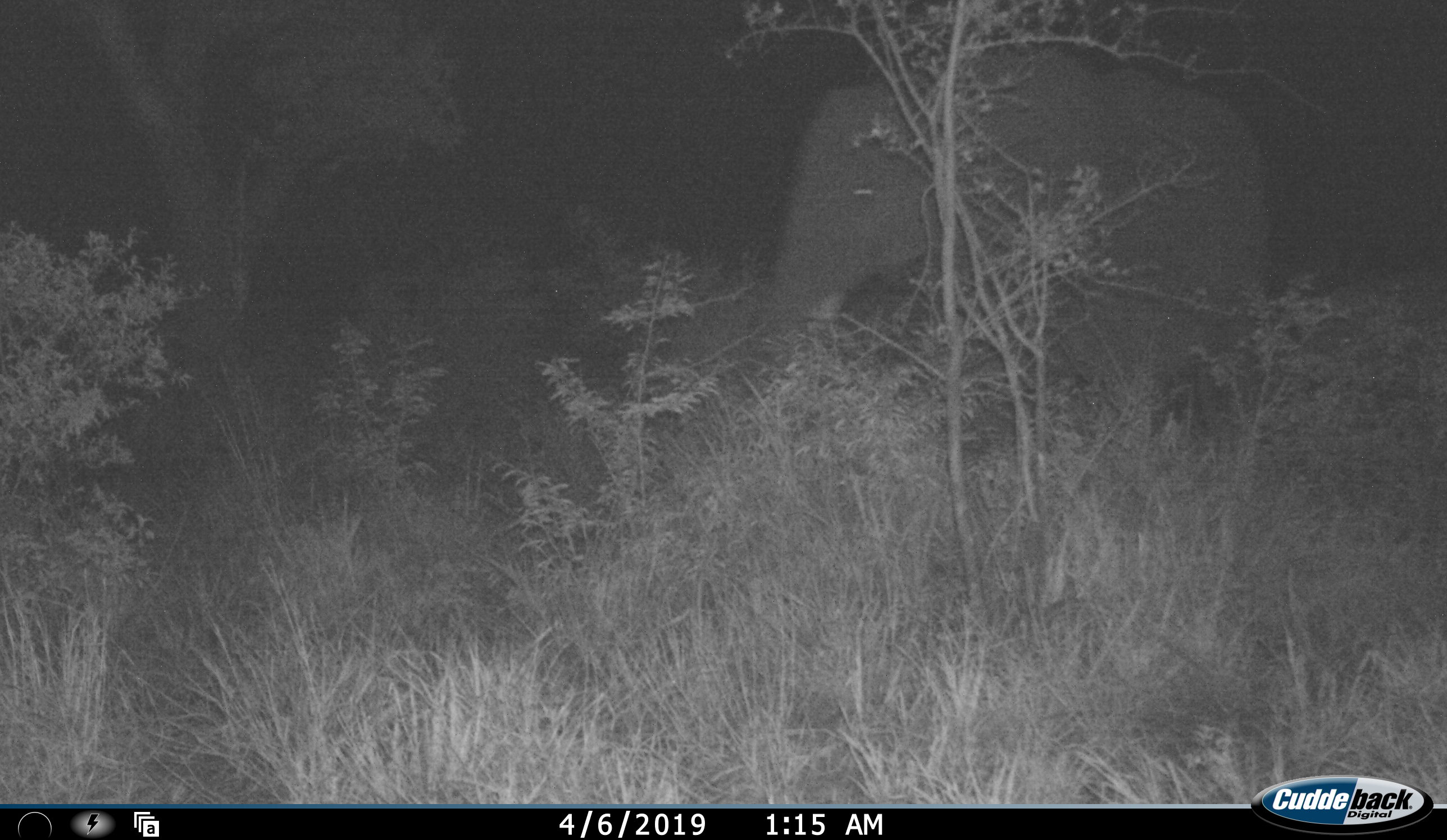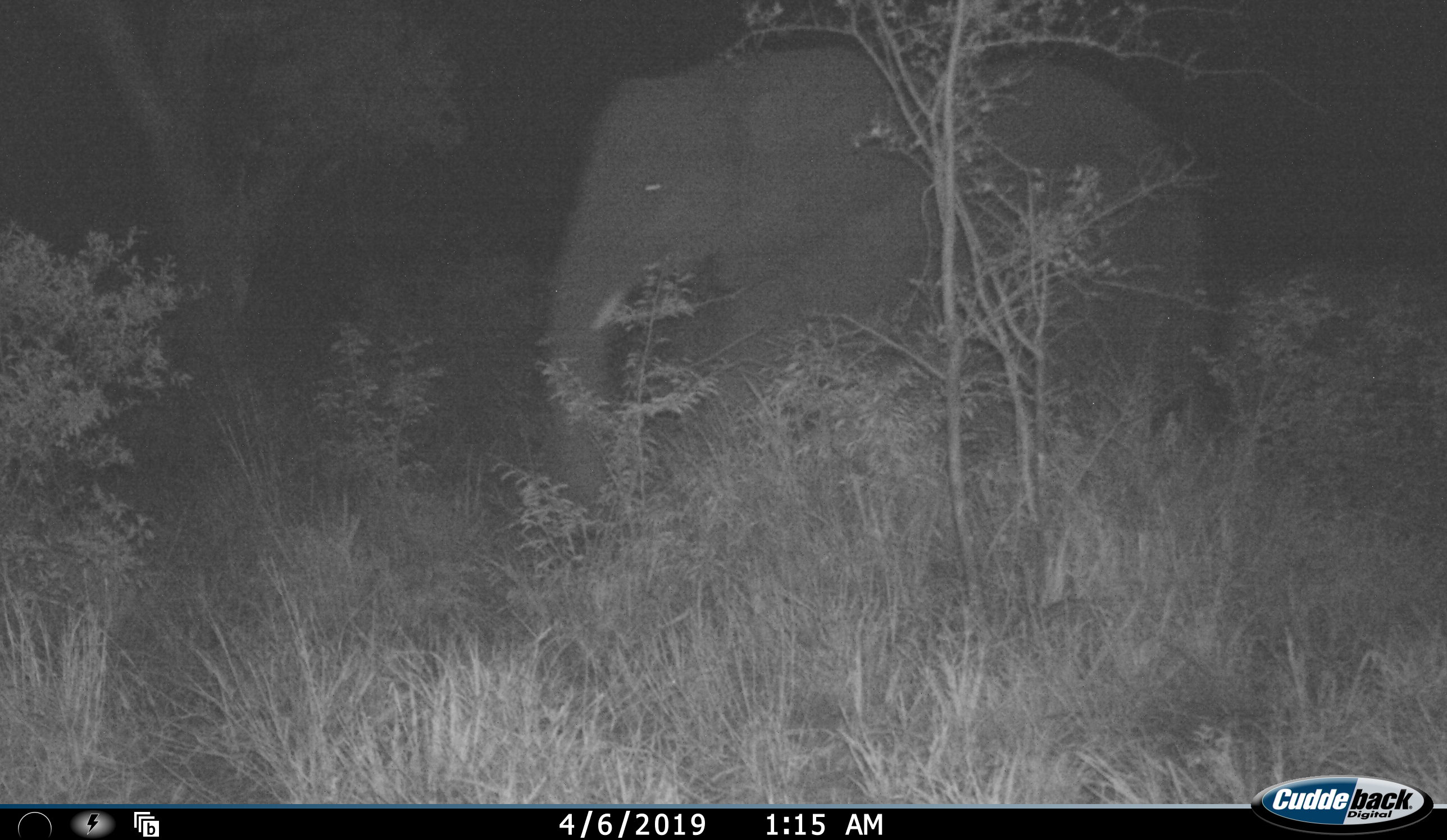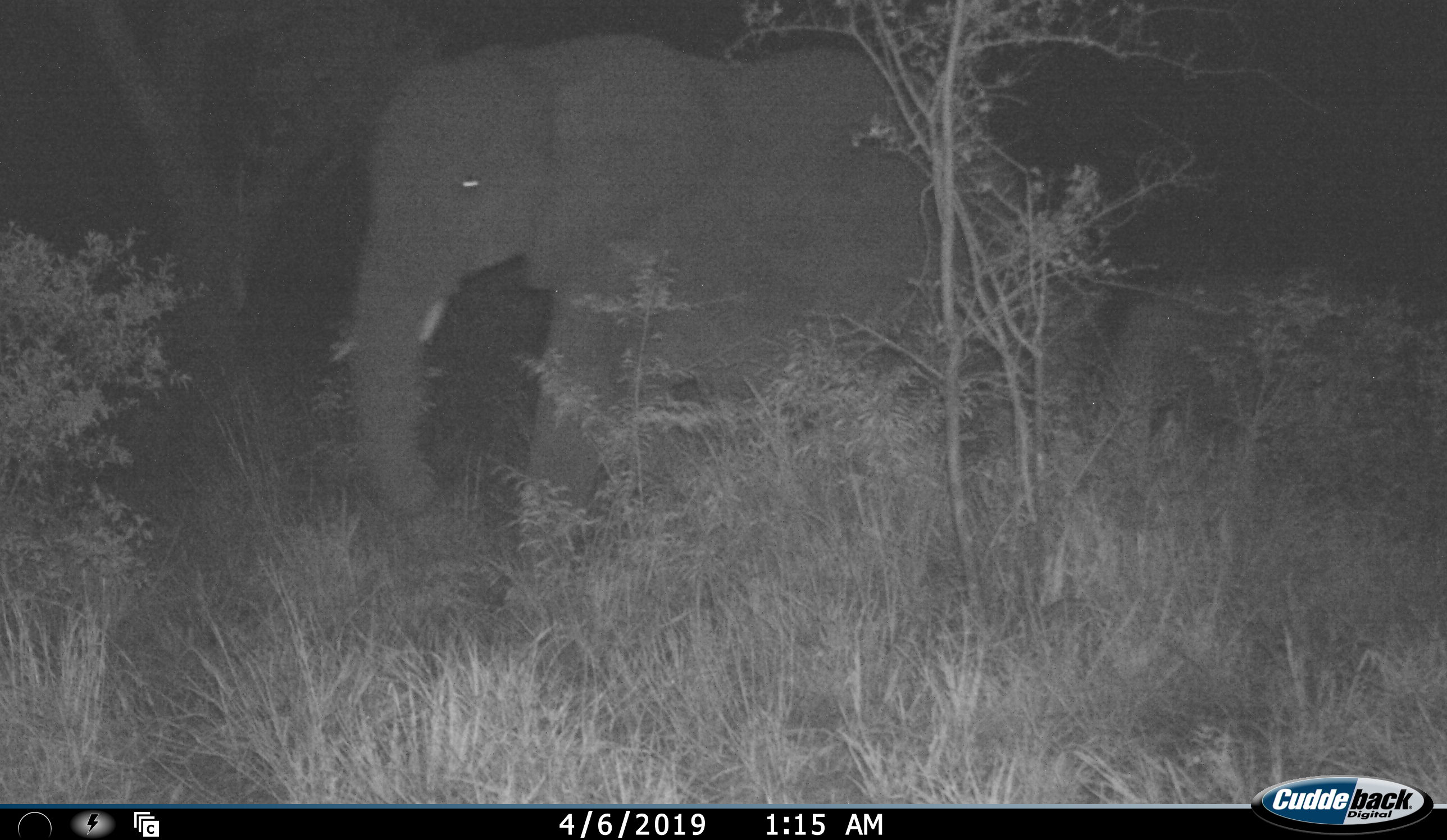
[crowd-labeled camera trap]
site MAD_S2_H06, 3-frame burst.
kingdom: Animalia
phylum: Chordata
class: Mammalia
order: Proboscidea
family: Elephantidae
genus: Loxodonta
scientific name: Loxodonta africana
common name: african bush elephant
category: elephant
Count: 1.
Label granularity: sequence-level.